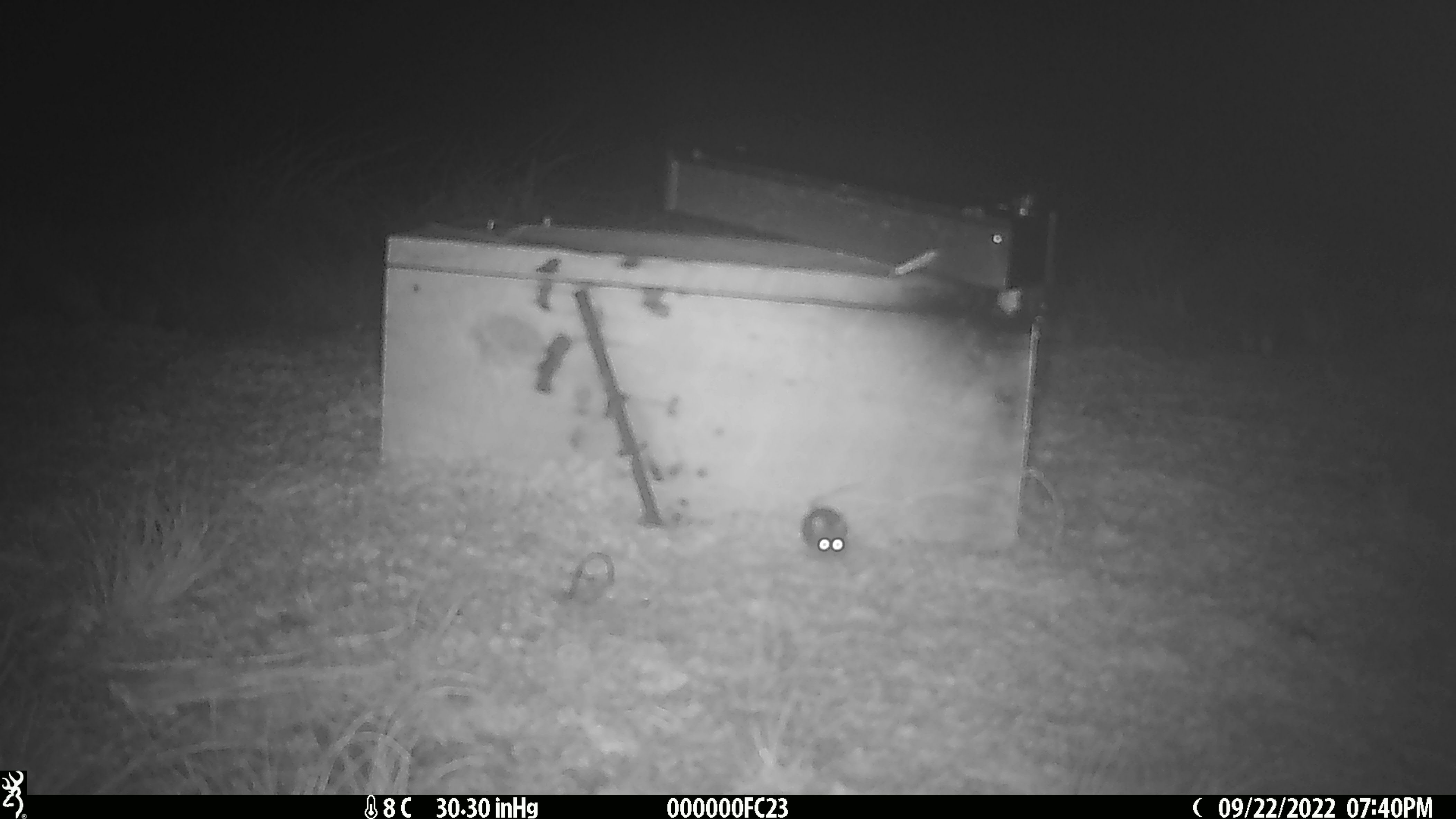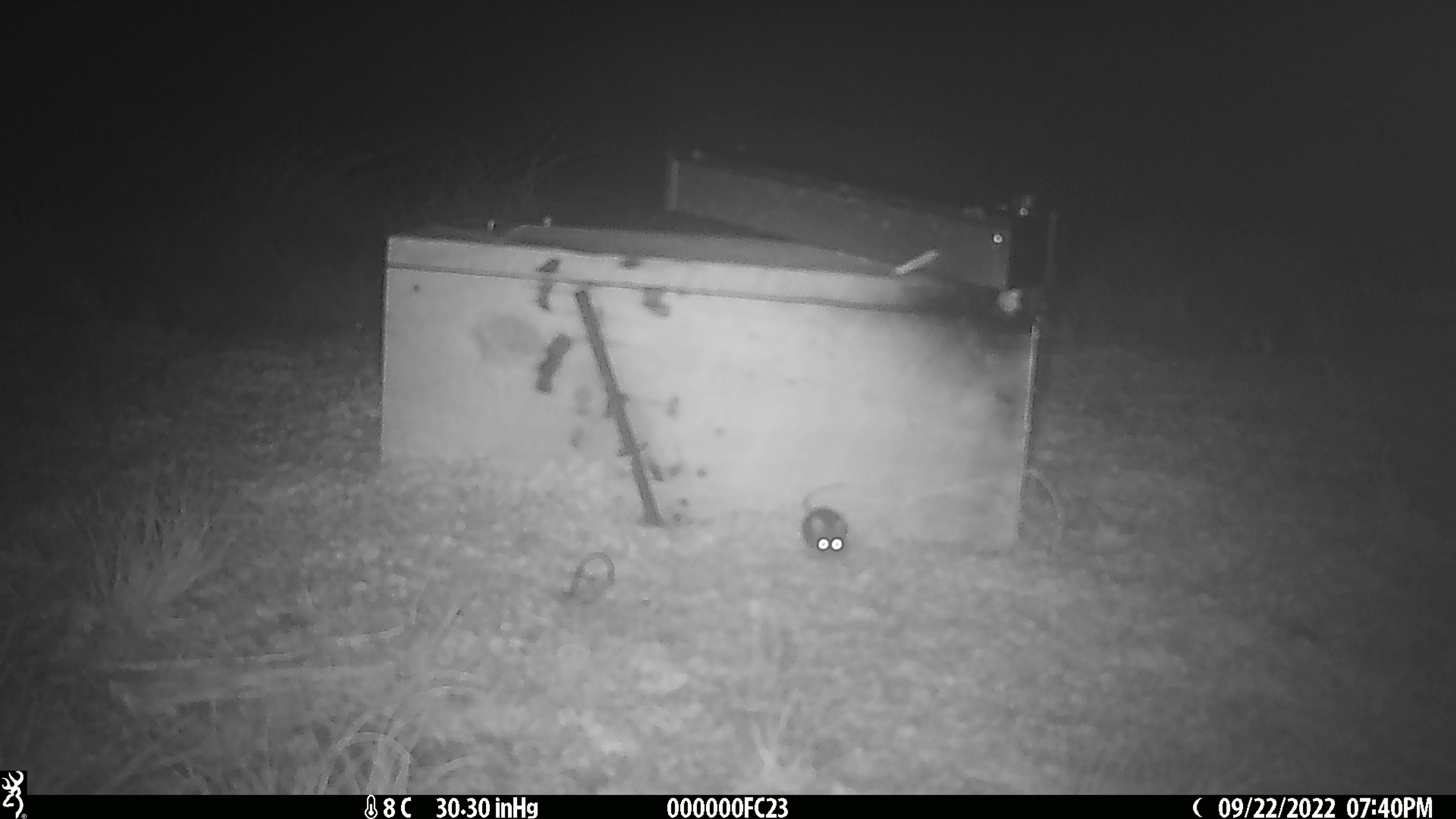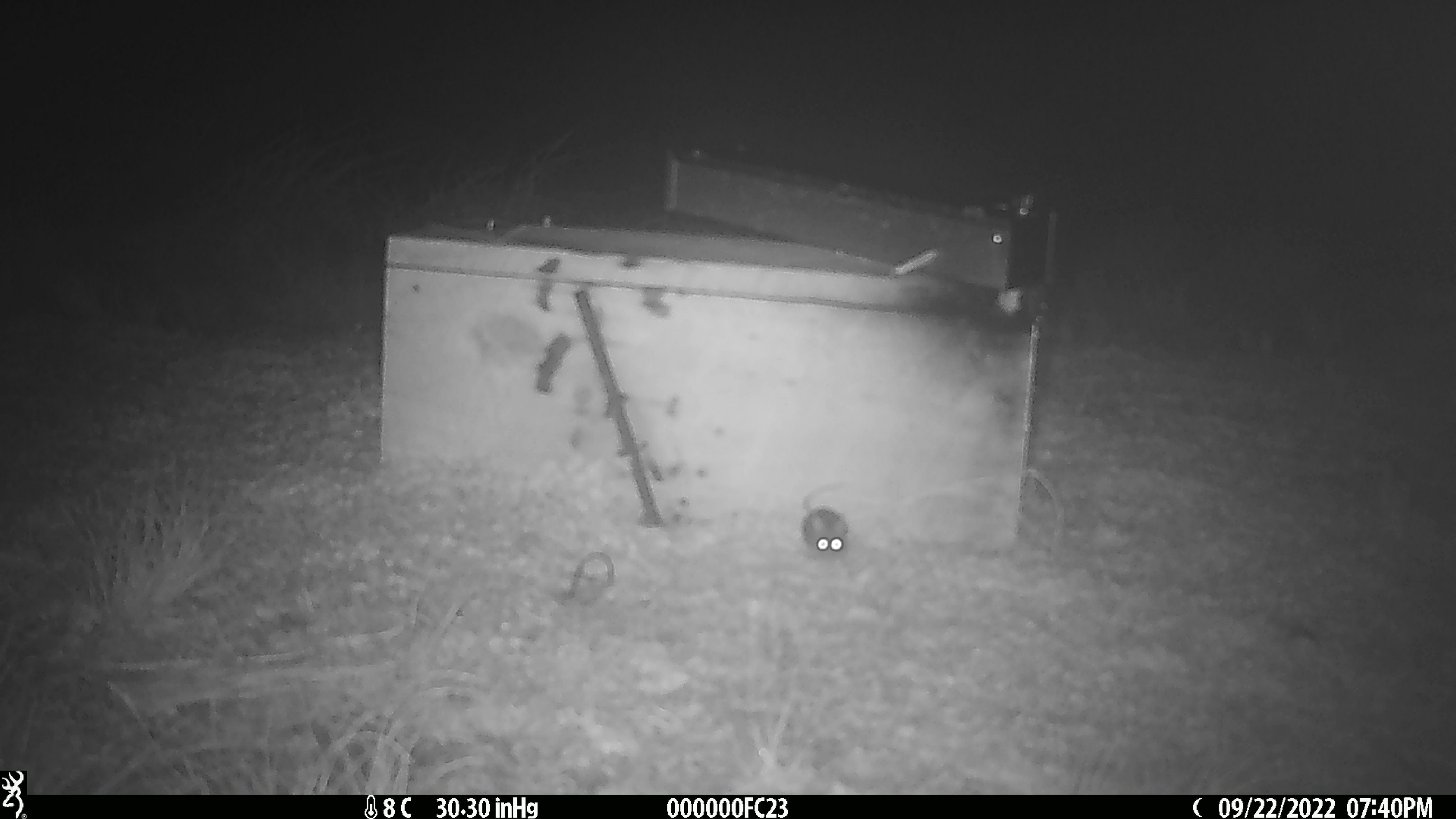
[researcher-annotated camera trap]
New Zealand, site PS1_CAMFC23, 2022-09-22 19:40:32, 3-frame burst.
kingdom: Animalia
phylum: Chordata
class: Mammalia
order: Rodentia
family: Muridae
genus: Mus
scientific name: Mus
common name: mouse